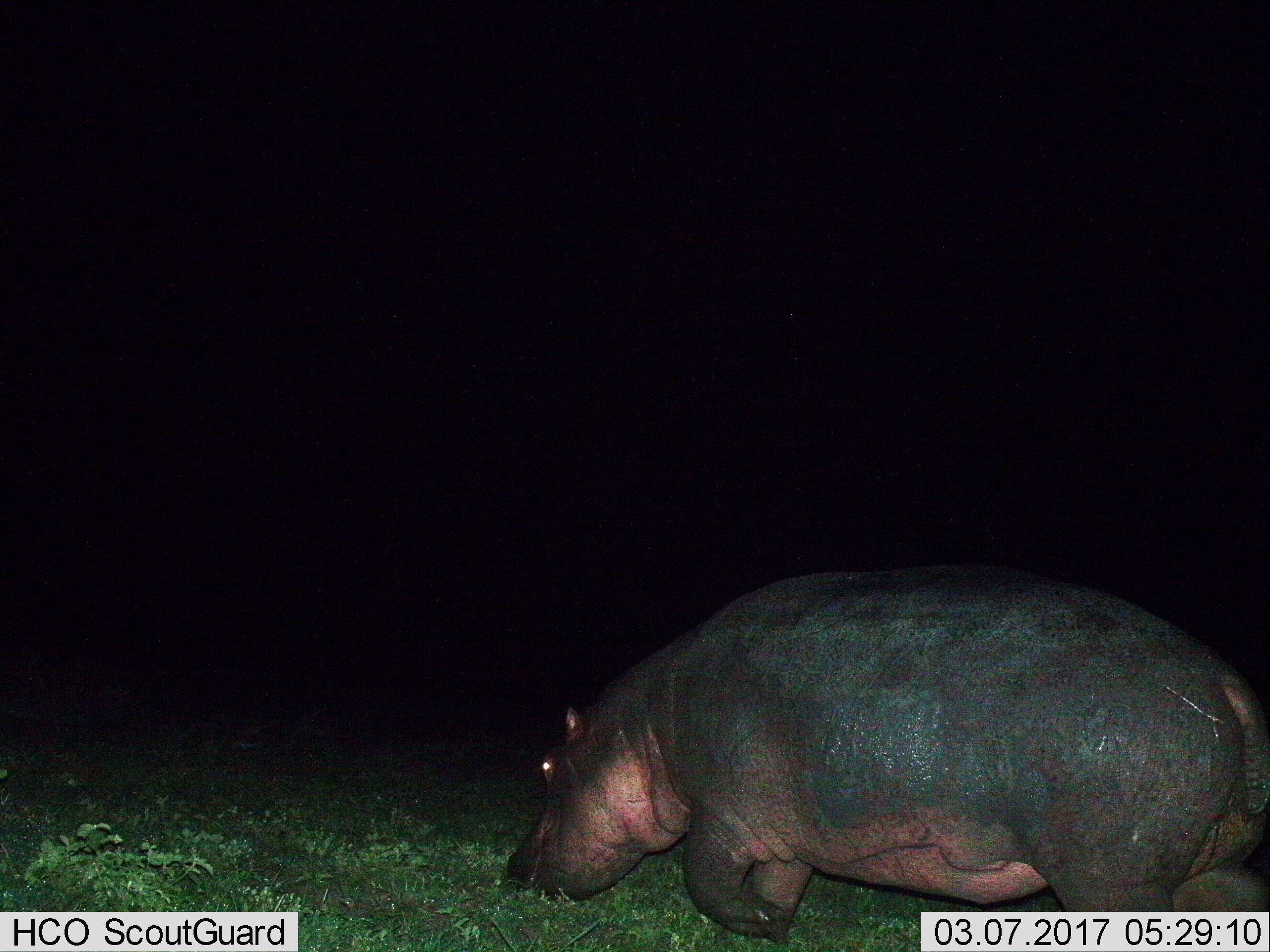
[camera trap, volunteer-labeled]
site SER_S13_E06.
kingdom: Animalia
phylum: Chordata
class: Mammalia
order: Artiodactyla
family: Hippopotamidae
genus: Hippopotamus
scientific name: Hippopotamus amphibius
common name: hippopotamus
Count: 1.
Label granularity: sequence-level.